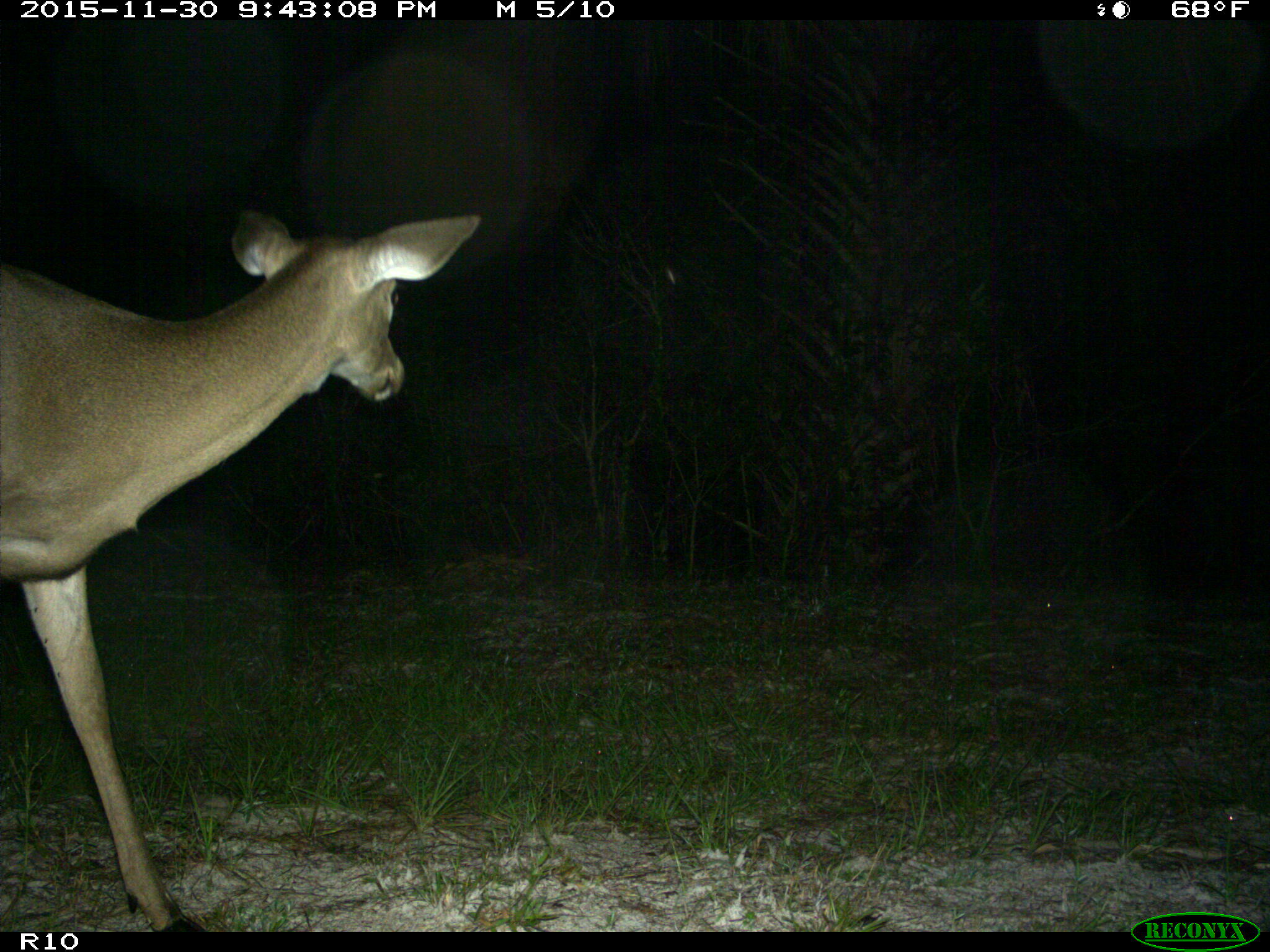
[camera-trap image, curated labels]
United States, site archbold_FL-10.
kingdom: Animalia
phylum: Chordata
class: Mammalia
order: Artiodactyla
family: Cervidae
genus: Odocoileus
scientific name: Odocoileus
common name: deer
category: unidentified deer